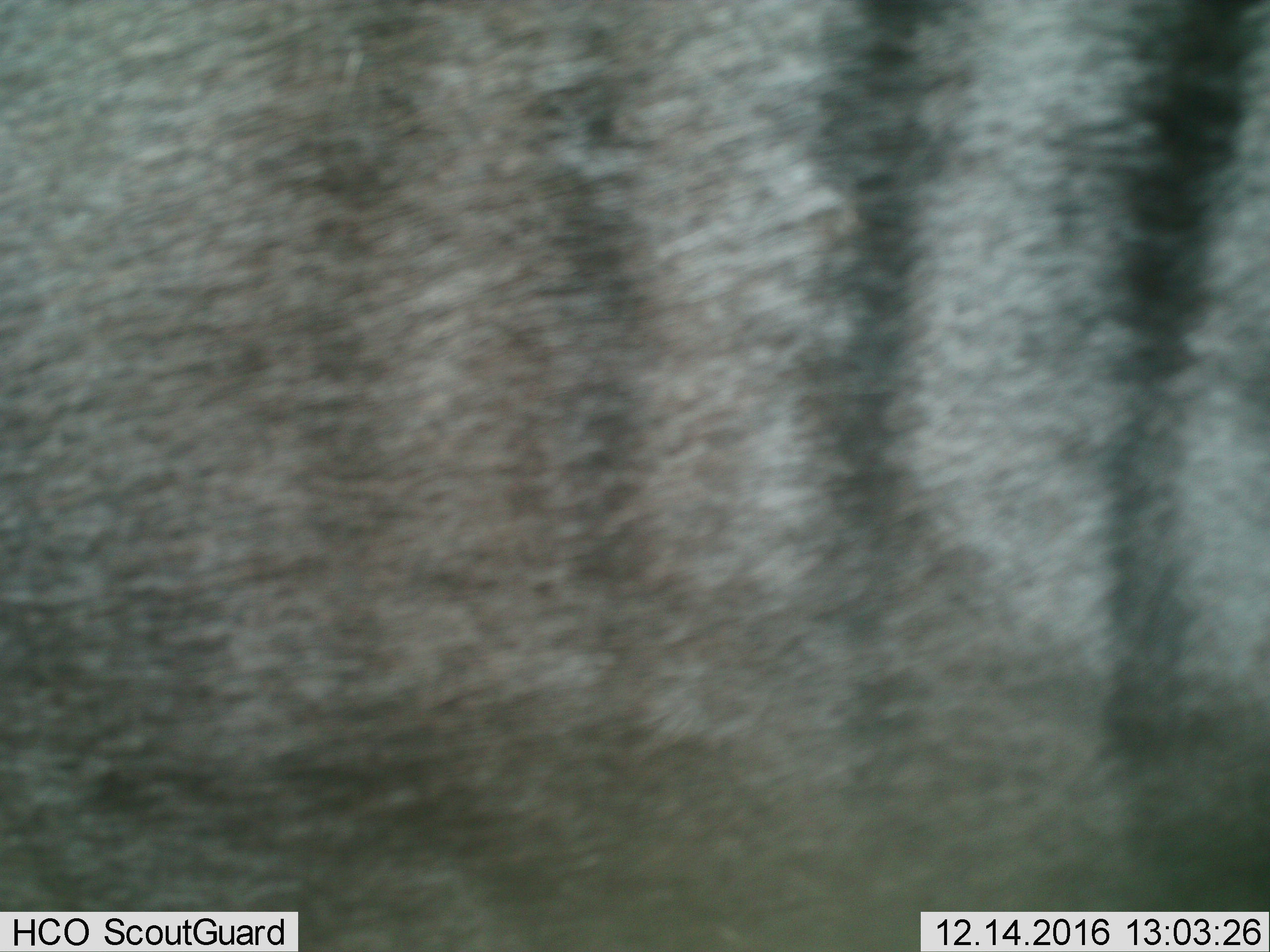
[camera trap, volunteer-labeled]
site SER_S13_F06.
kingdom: Animalia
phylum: Chordata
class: Mammalia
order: Artiodactyla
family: Bovidae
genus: Connochaetes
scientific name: Connochaetes taurinus taurinus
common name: blue wildebeest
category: wildebeestblue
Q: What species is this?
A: Wildebeestblue (blue wildebeest) (Connochaetes taurinus taurinus).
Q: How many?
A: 1.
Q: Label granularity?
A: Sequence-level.